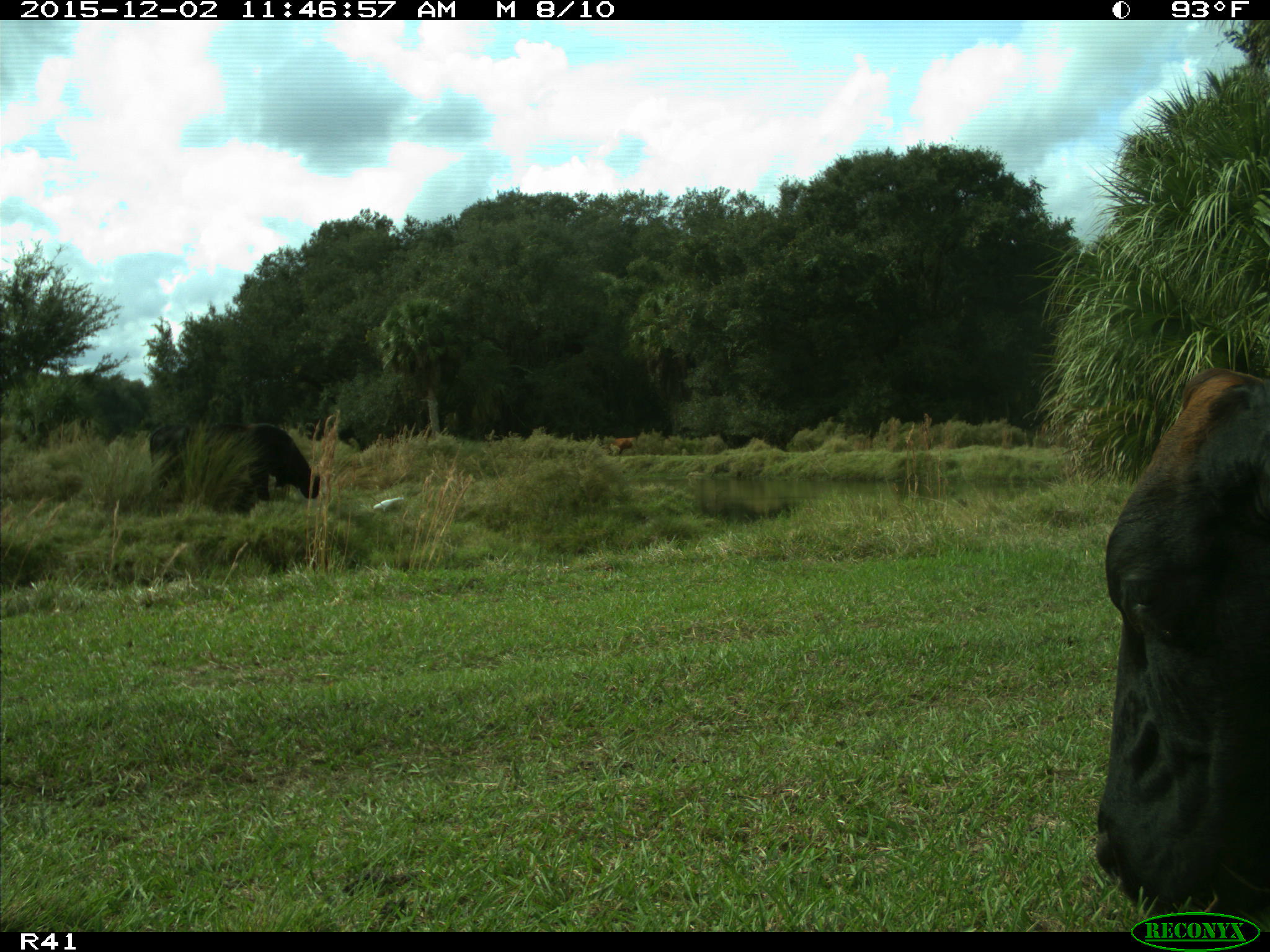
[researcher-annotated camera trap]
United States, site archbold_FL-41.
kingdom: Animalia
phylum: Chordata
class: Mammalia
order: Artiodactyla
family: Bovidae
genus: Bos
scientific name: Bos taurus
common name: domestic cow